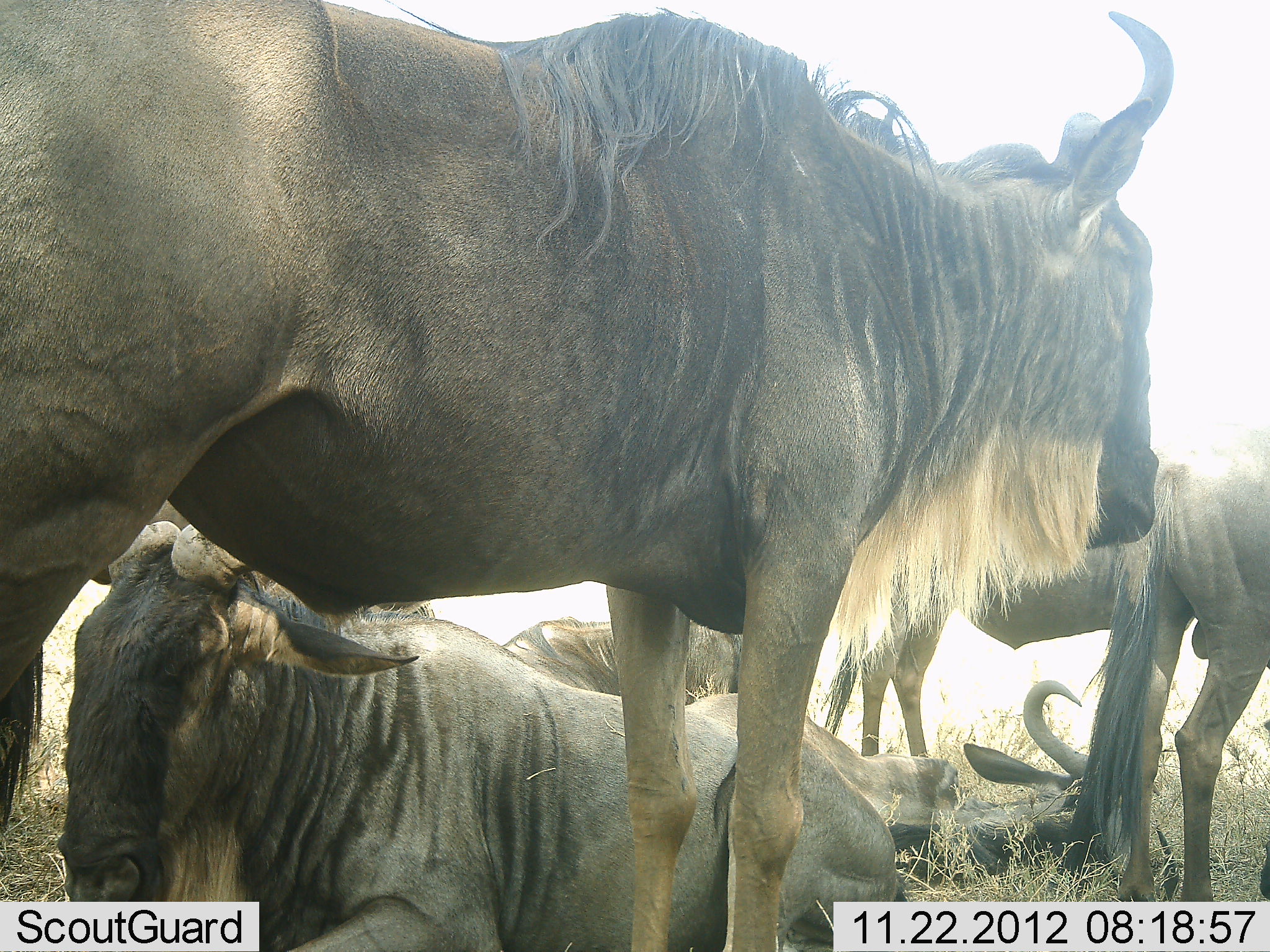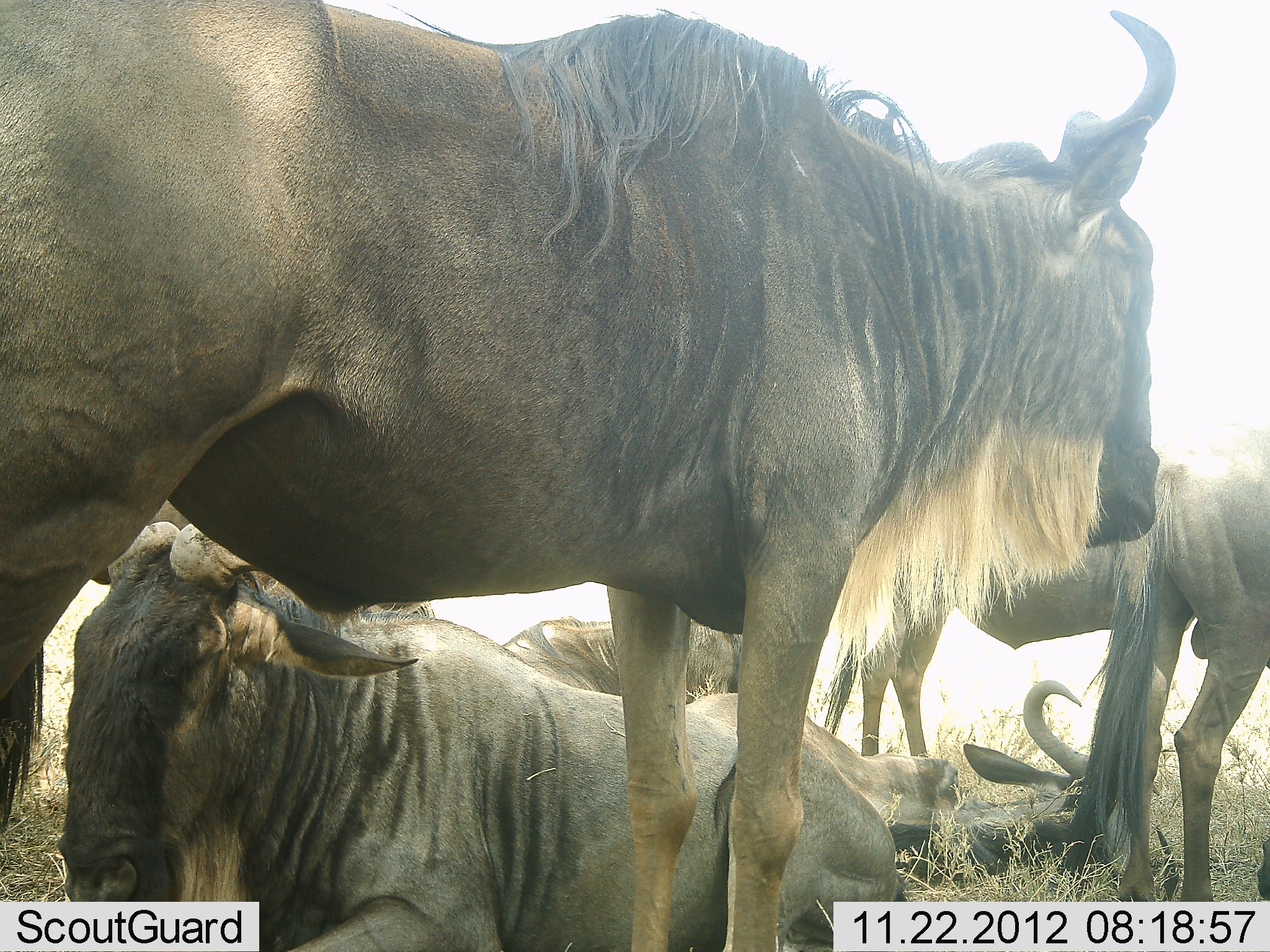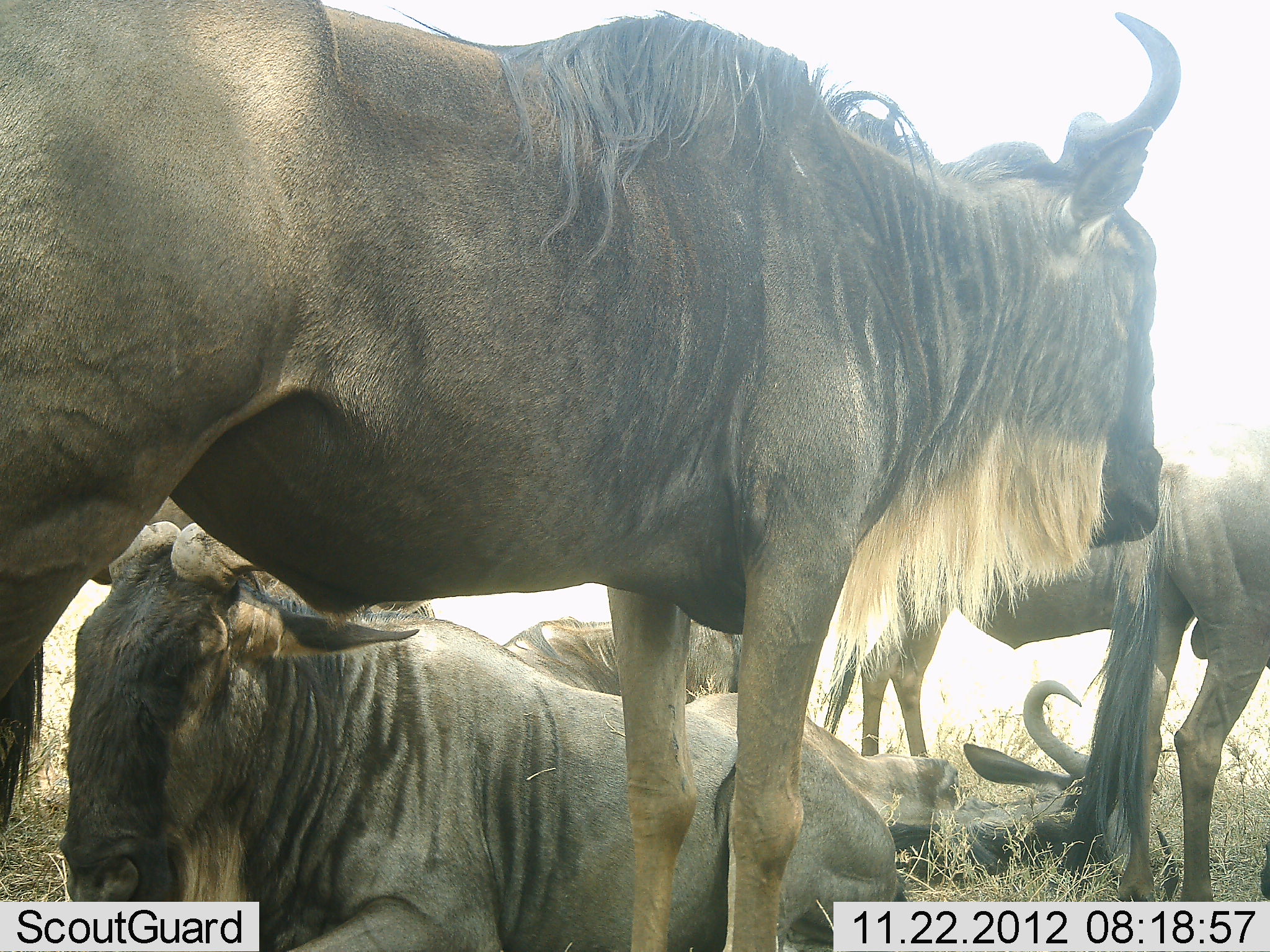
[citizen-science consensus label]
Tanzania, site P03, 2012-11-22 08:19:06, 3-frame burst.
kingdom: Animalia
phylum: Chordata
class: Mammalia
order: Artiodactyla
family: Bovidae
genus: Connochaetes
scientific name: Connochaetes taurinus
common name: blue wildebeest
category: wildebeest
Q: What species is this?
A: Wildebeest (blue wildebeest) (Connochaetes taurinus).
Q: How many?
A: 5.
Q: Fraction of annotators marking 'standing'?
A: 100%.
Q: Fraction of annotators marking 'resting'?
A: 100%.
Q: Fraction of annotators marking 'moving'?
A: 0%.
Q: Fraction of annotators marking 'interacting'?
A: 0%.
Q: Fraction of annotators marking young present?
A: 0%.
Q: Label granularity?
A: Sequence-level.